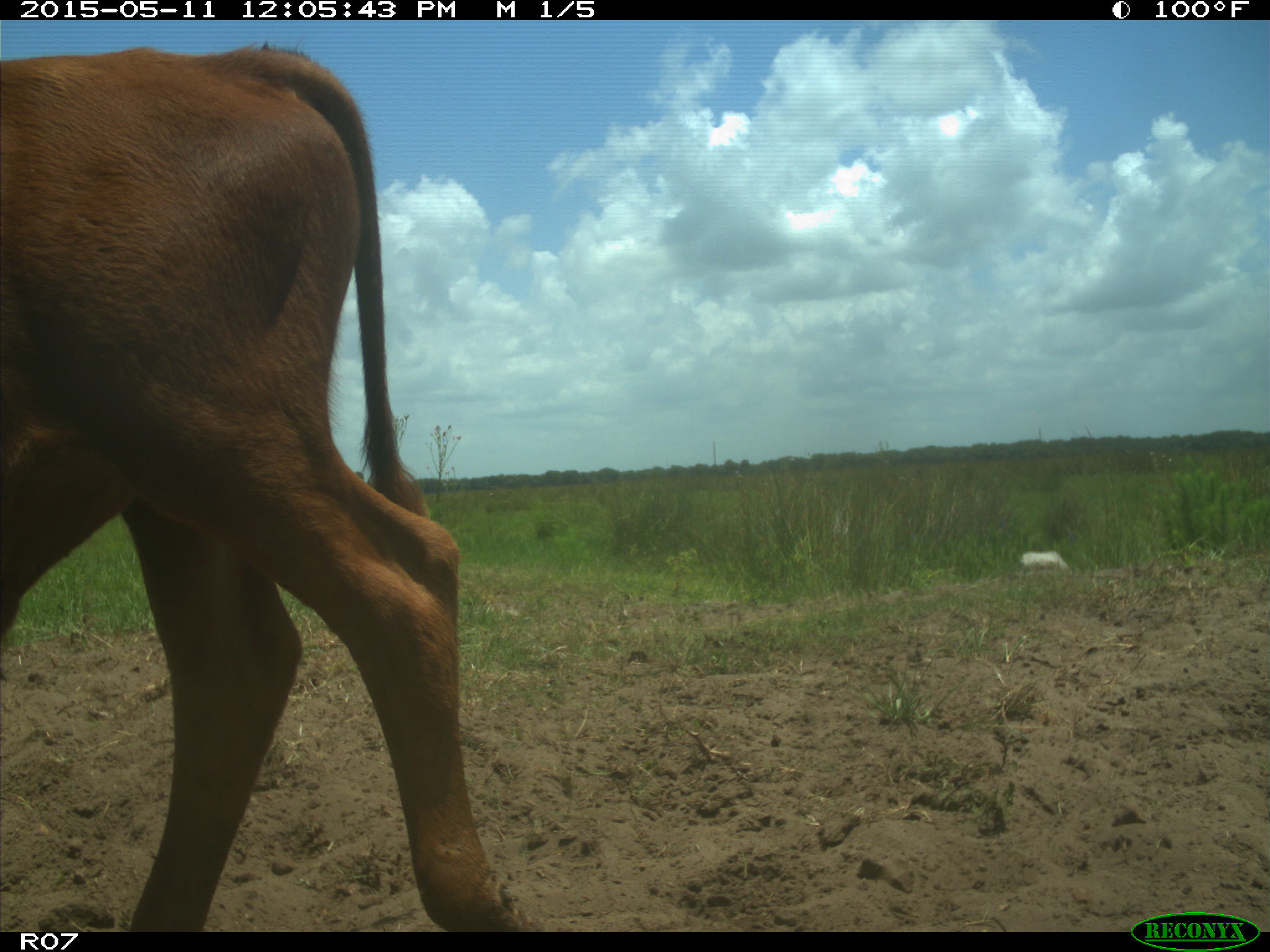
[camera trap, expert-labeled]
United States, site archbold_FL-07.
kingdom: Animalia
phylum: Chordata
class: Mammalia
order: Artiodactyla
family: Bovidae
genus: Bos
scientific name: Bos taurus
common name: domestic cow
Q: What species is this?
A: Bos taurus (domestic cow).